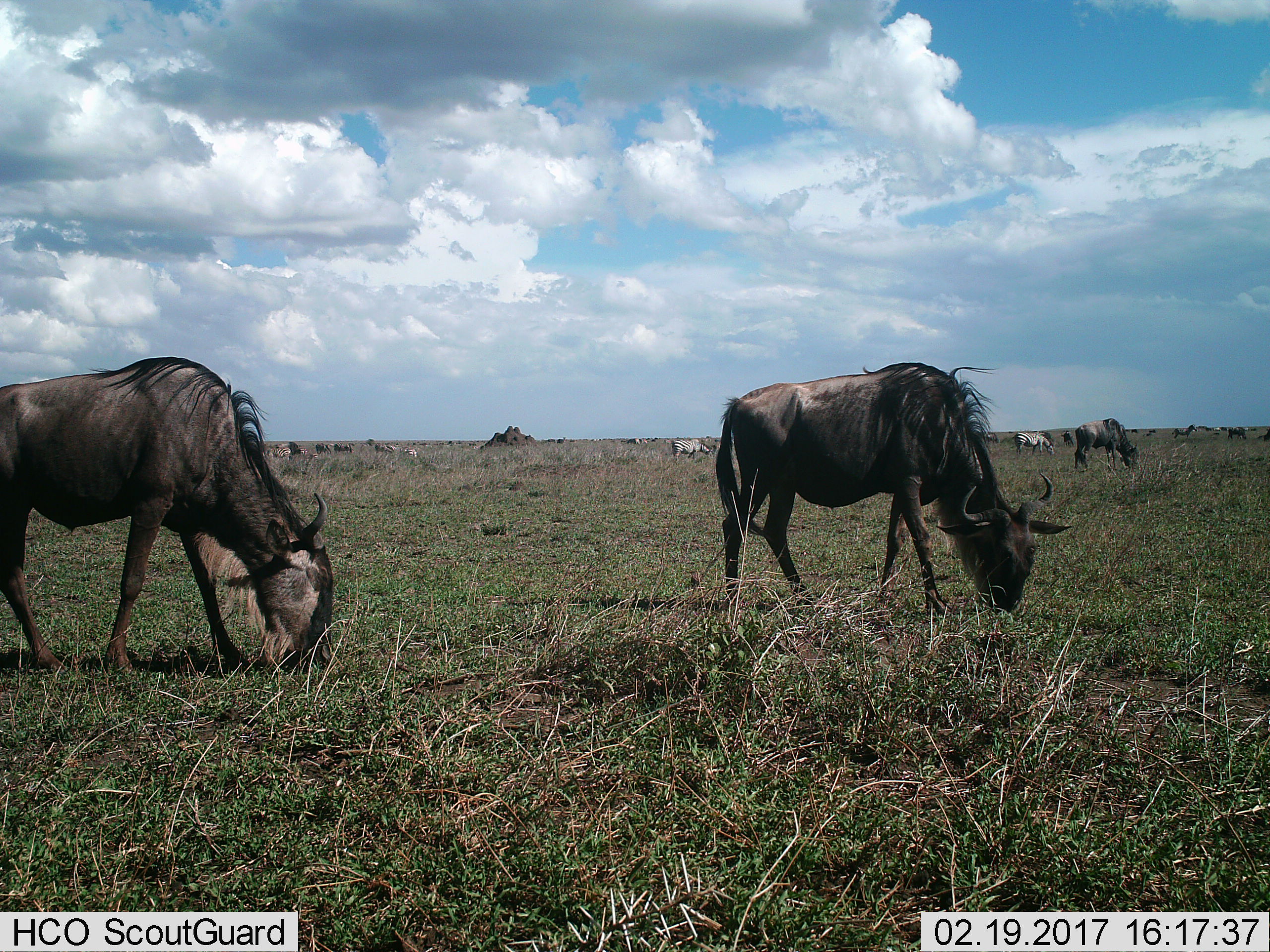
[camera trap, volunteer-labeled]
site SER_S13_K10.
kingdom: Animalia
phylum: Chordata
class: Mammalia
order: Artiodactyla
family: Bovidae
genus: Connochaetes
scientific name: Connochaetes taurinus taurinus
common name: blue wildebeest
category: wildebeestblue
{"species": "wildebeestblue (blue wildebeest) (Connochaetes taurinus taurinus)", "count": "11-50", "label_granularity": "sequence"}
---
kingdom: Animalia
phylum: Chordata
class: Mammalia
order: Perissodactyla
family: Equidae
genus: Equus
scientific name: Equus quagga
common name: plains zebra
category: zebraplains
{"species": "zebraplains (plains zebra) (Equus quagga)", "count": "5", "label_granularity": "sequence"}